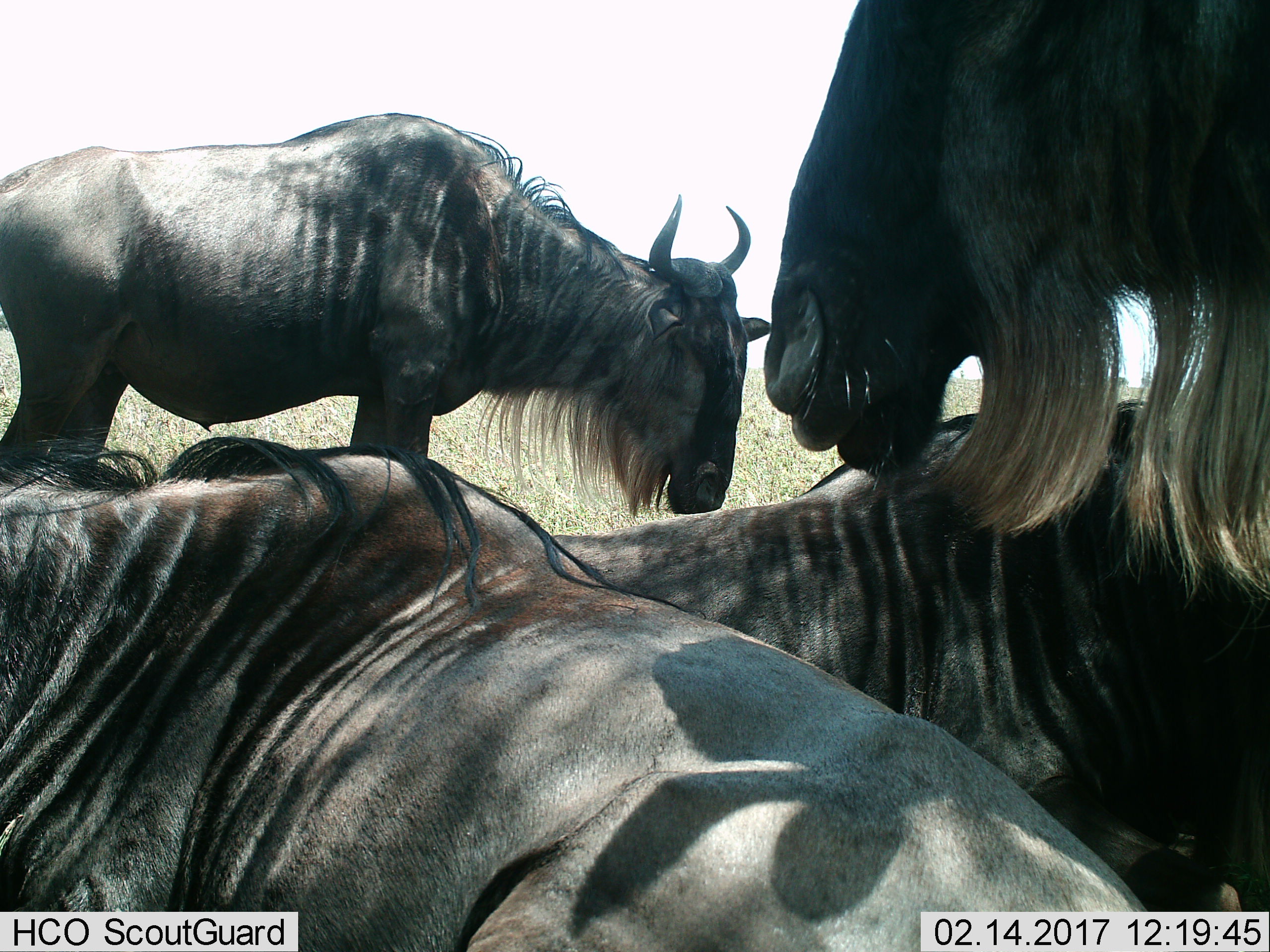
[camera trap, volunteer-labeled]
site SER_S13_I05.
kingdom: Animalia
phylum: Chordata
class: Mammalia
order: Artiodactyla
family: Bovidae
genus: Connochaetes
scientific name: Connochaetes taurinus taurinus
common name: blue wildebeest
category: wildebeestblue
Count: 4.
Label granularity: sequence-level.